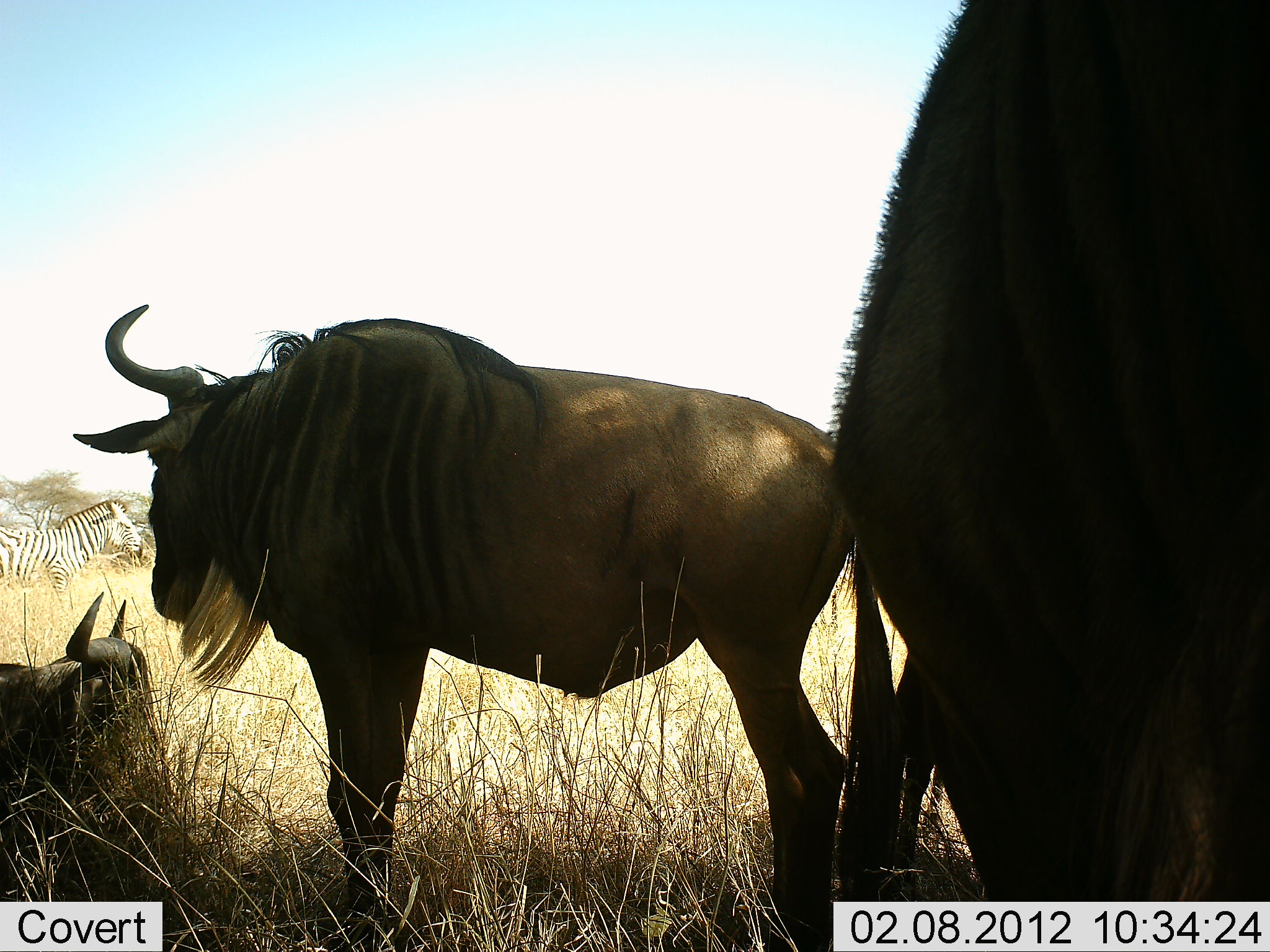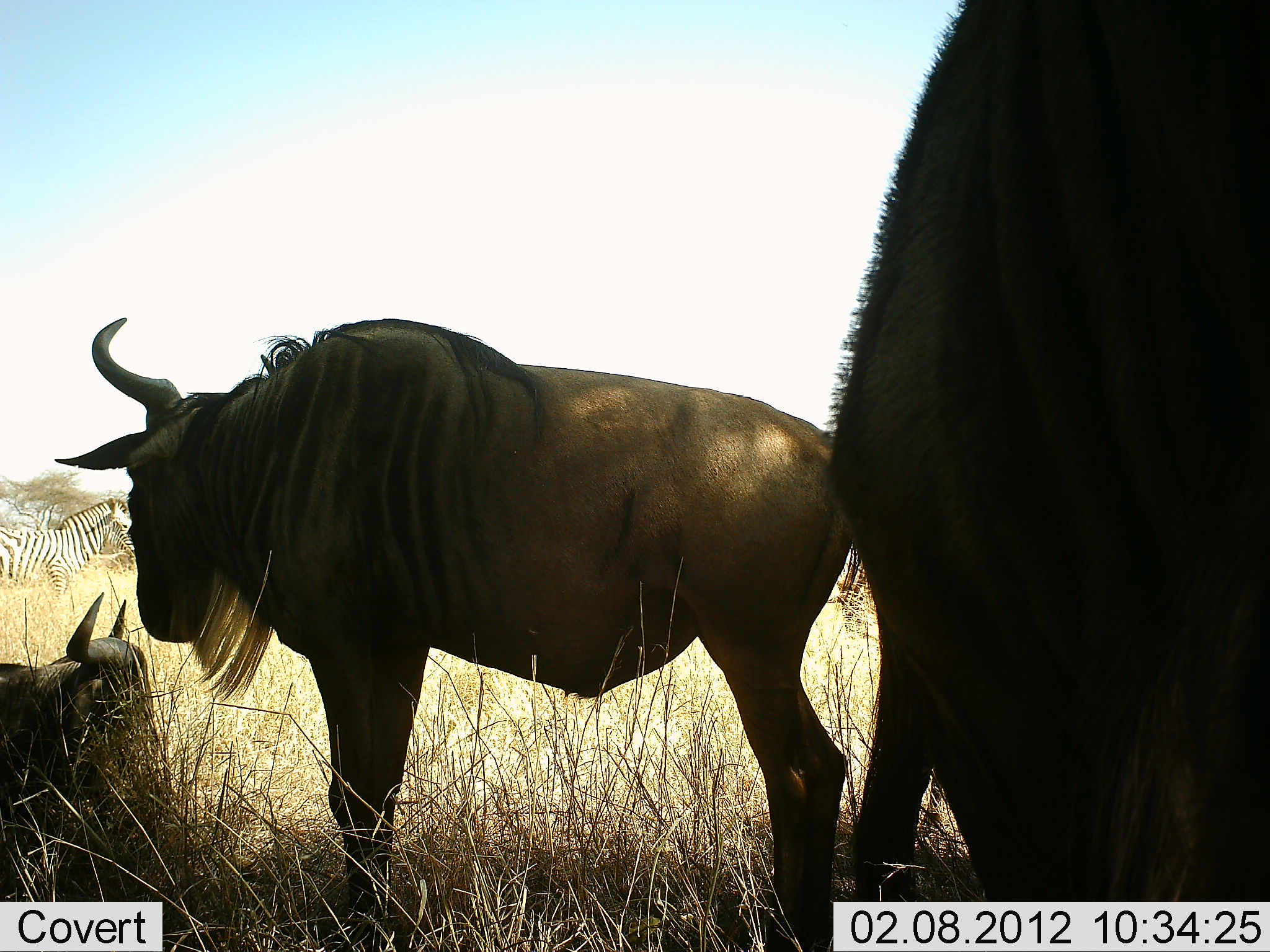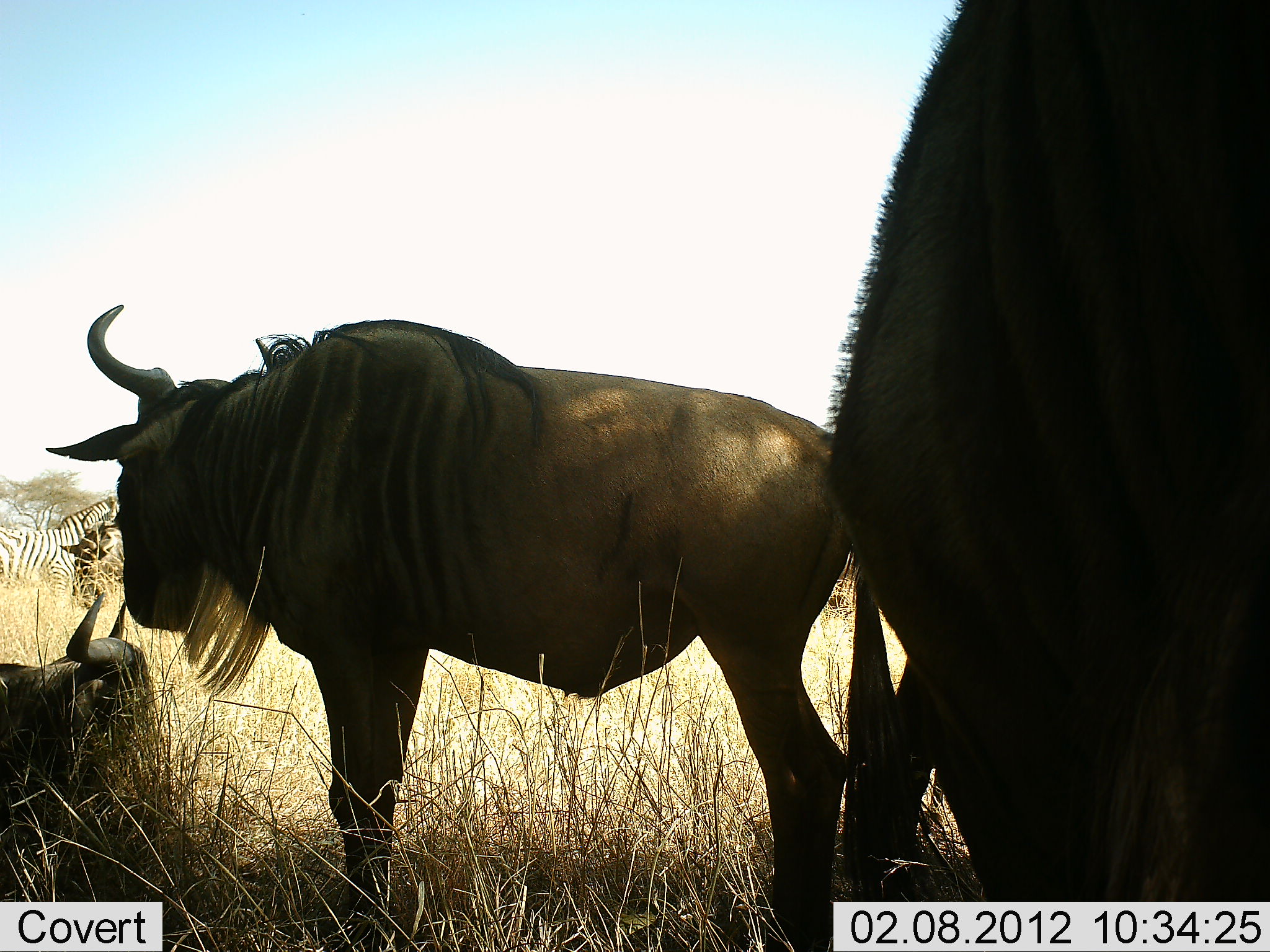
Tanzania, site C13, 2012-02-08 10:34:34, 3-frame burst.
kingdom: Animalia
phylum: Chordata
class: Mammalia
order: Artiodactyla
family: Bovidae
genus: Connochaetes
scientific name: Connochaetes taurinus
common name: blue wildebeest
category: wildebeest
Wildebeest (blue wildebeest) (Connochaetes taurinus), count 3. Behavior (volunteer vote fractions): standing 79%, resting 100%, moving 5%, interacting 5%. Young present (vote fraction): 0%. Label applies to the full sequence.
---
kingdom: Animalia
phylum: Chordata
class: Mammalia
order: Perissodactyla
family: Equidae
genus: Equus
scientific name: Equus quagga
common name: plains zebra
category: zebra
Zebra (plains zebra) (Equus quagga), count 1. Behavior (volunteer vote fractions): standing 86%, resting 14%, moving 7%, interacting 0%. Young present (vote fraction): 0%. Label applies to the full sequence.